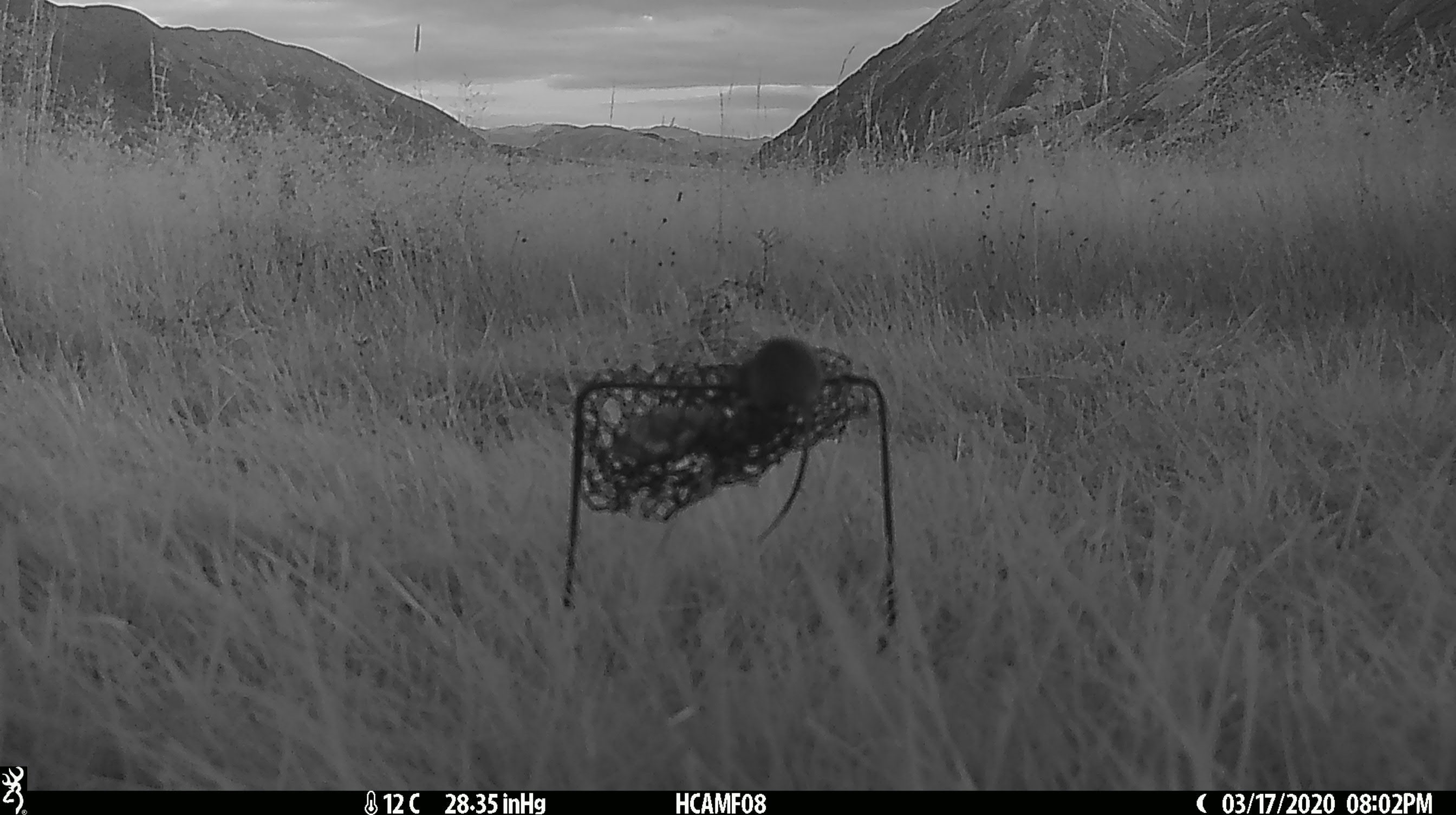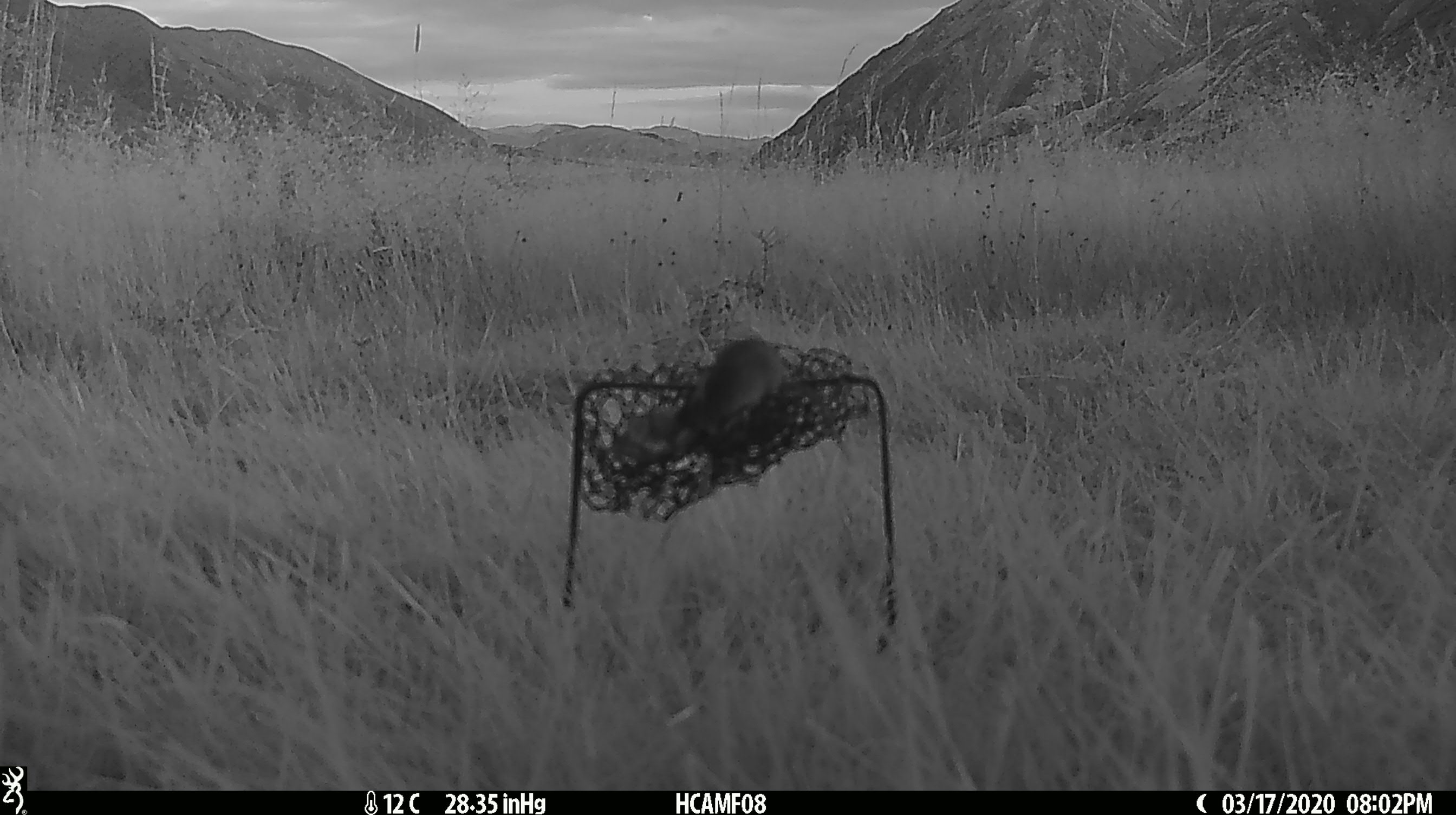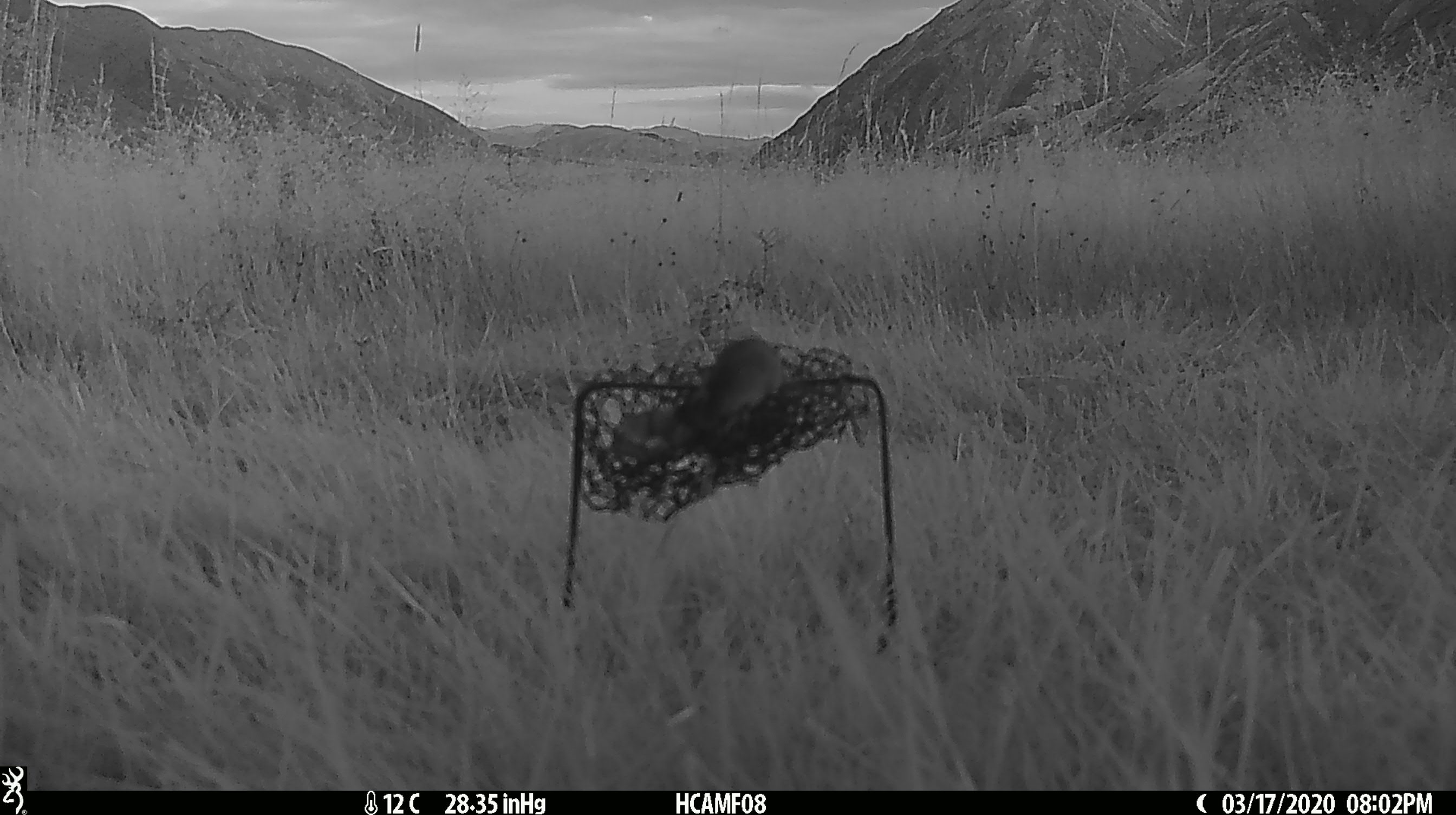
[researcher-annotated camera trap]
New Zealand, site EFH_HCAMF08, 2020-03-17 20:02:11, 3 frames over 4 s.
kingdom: Animalia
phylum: Chordata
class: Mammalia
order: Rodentia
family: Muridae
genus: Mus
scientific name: Mus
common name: mouse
Mouse (Mus).